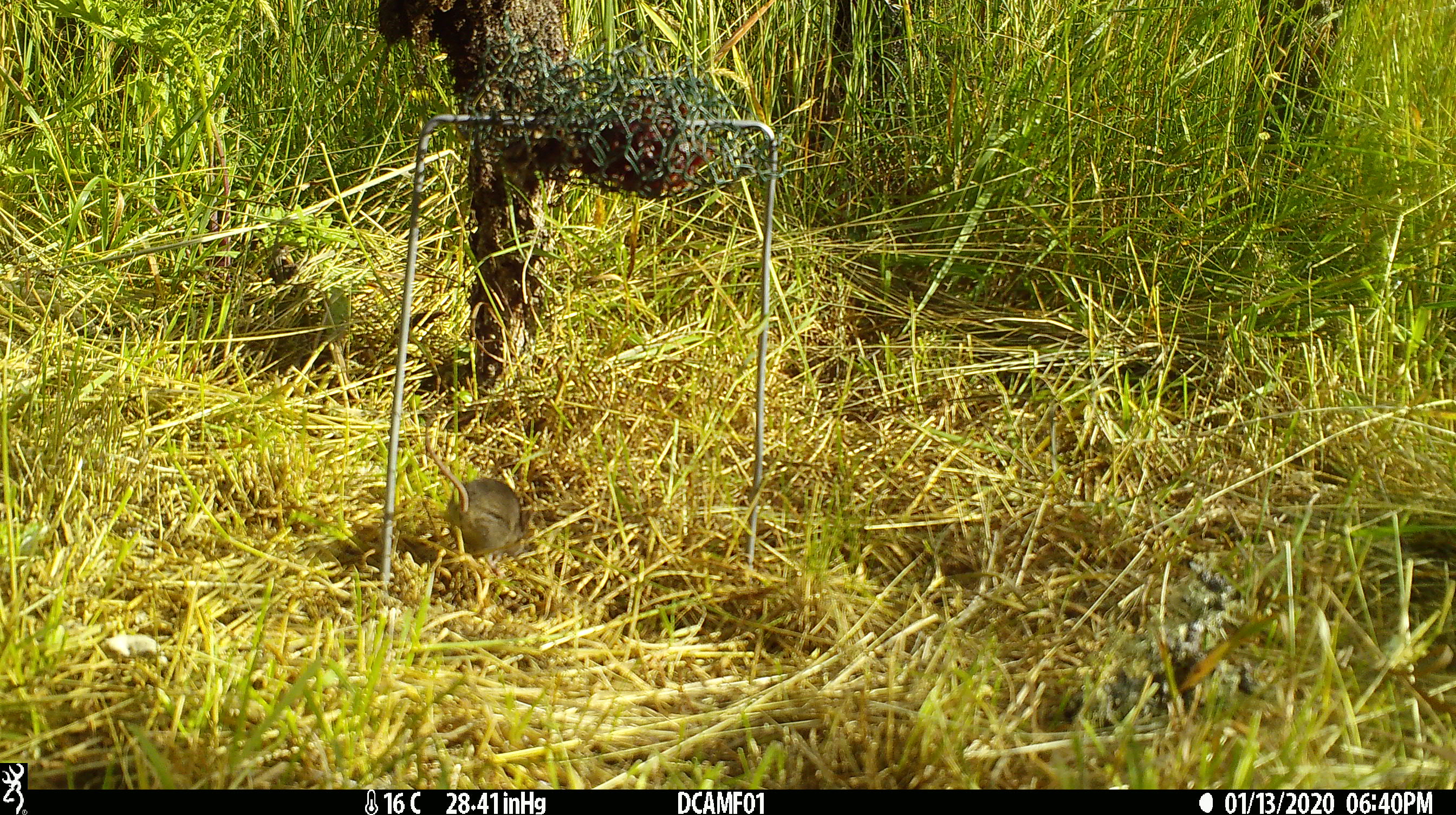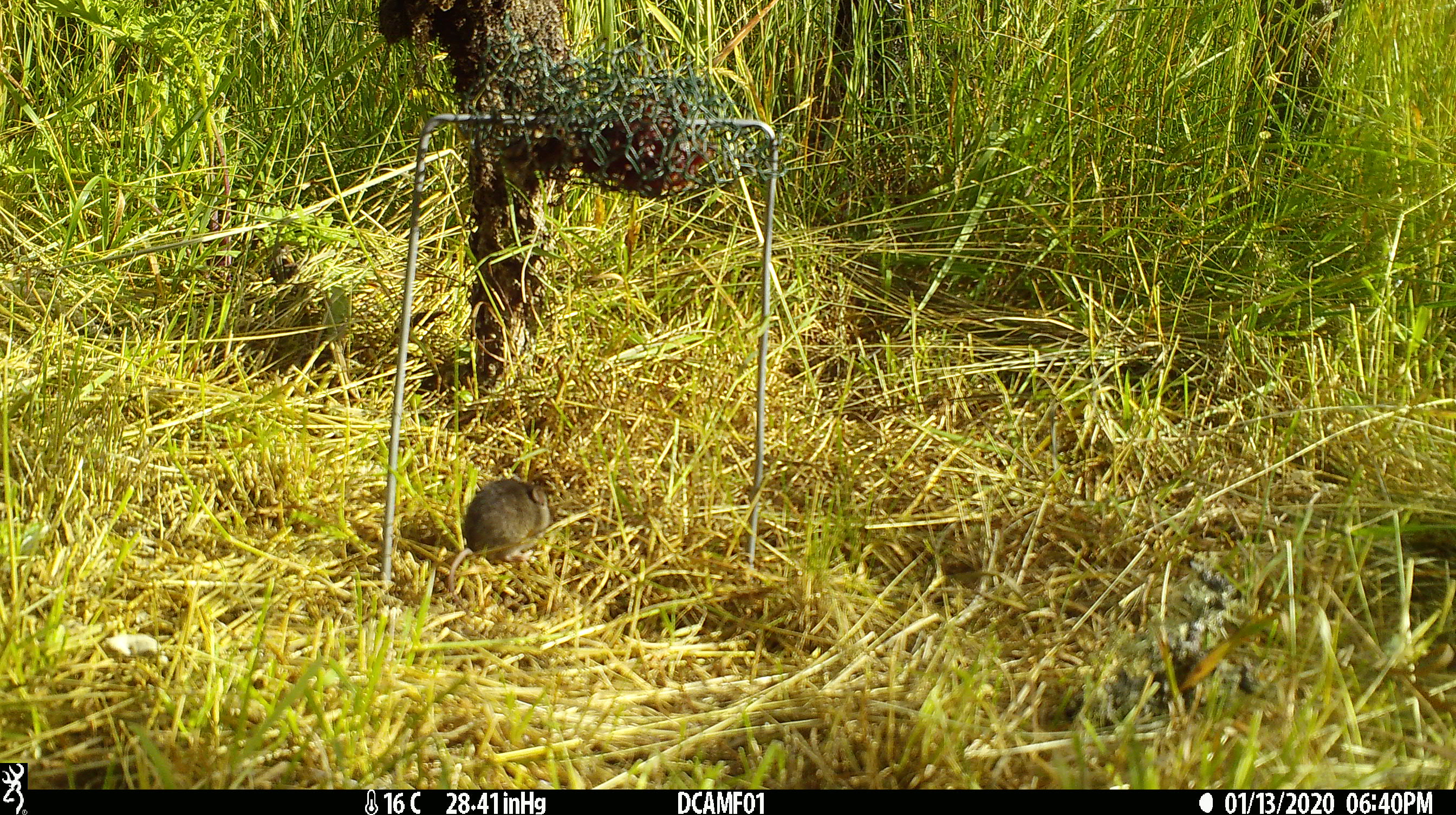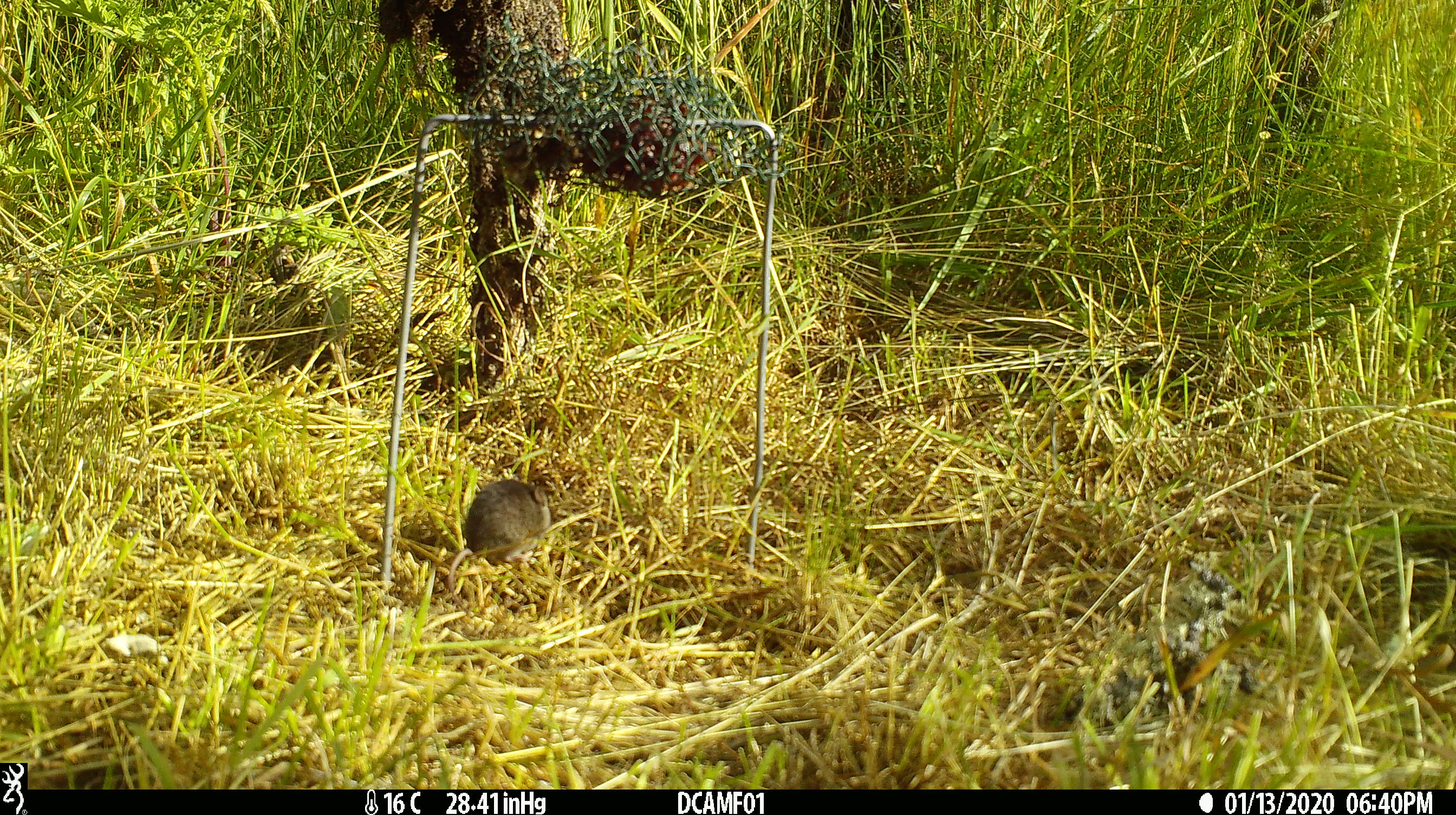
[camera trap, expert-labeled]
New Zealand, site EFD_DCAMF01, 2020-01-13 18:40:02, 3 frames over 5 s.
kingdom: Animalia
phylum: Chordata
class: Mammalia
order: Rodentia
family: Muridae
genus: Mus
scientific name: Mus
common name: mouse